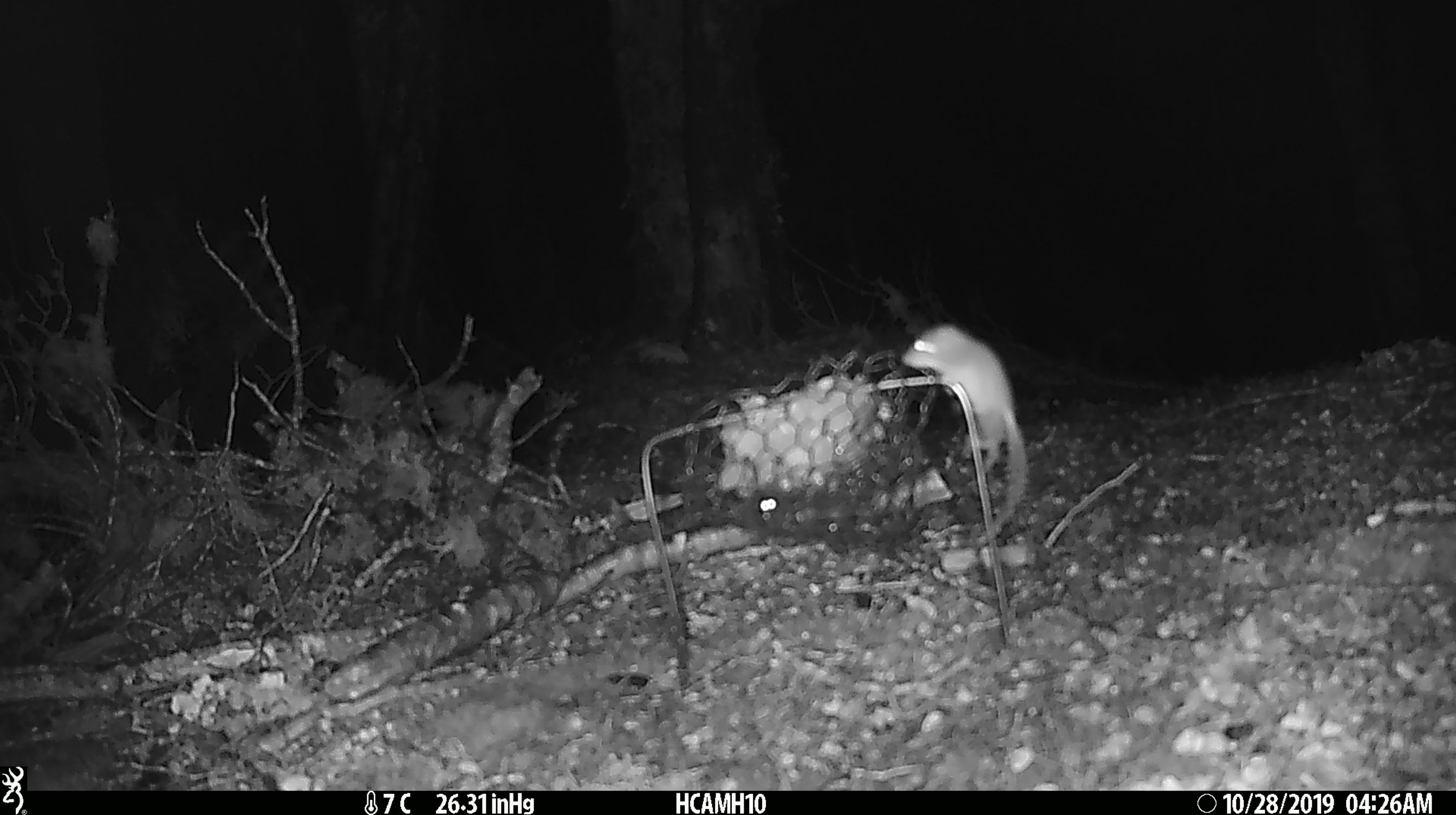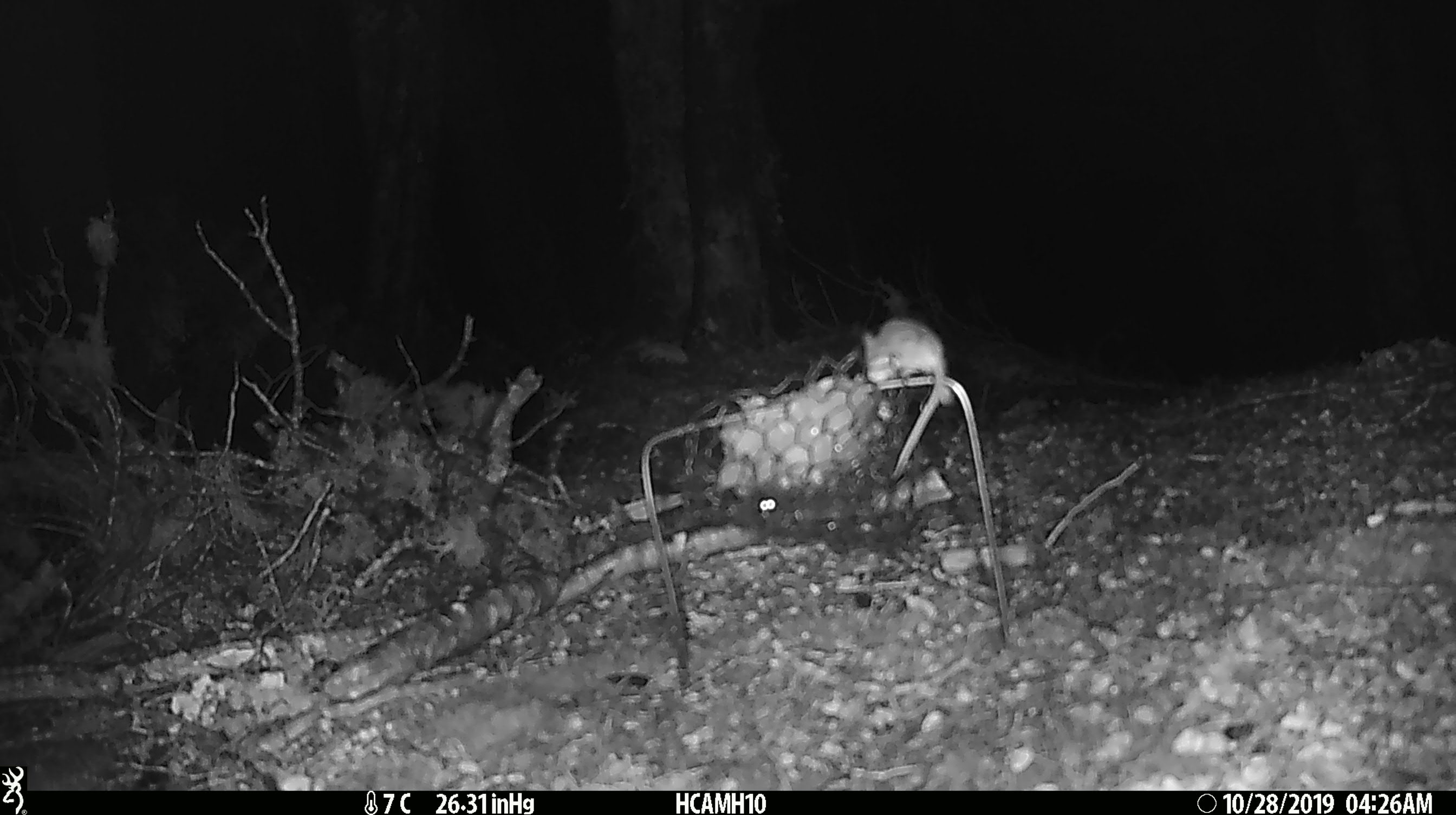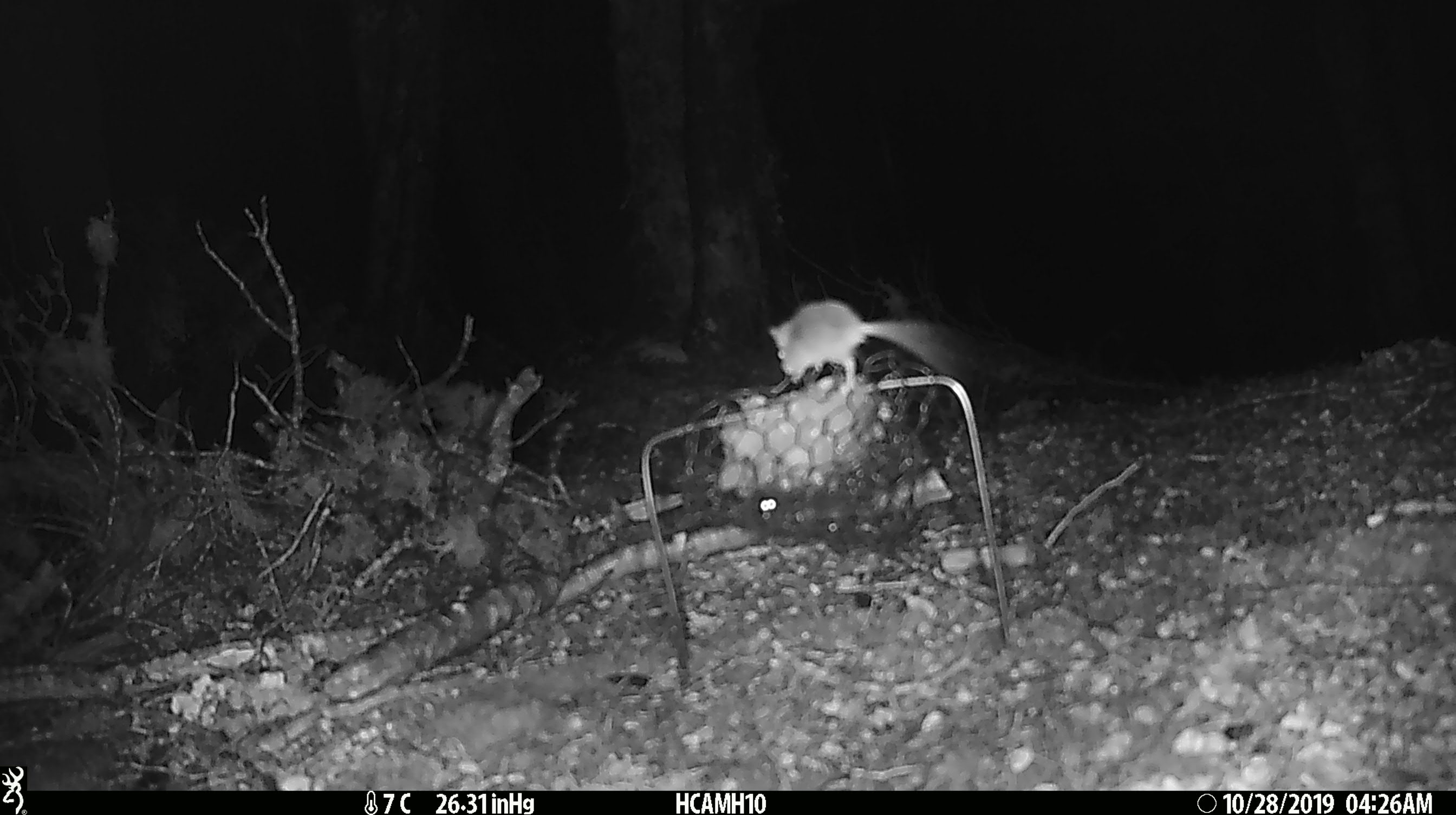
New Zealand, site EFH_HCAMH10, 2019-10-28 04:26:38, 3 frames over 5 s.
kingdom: Animalia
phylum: Chordata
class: Mammalia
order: Rodentia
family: Muridae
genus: Mus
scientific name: Mus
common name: mouse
Mouse (Mus).